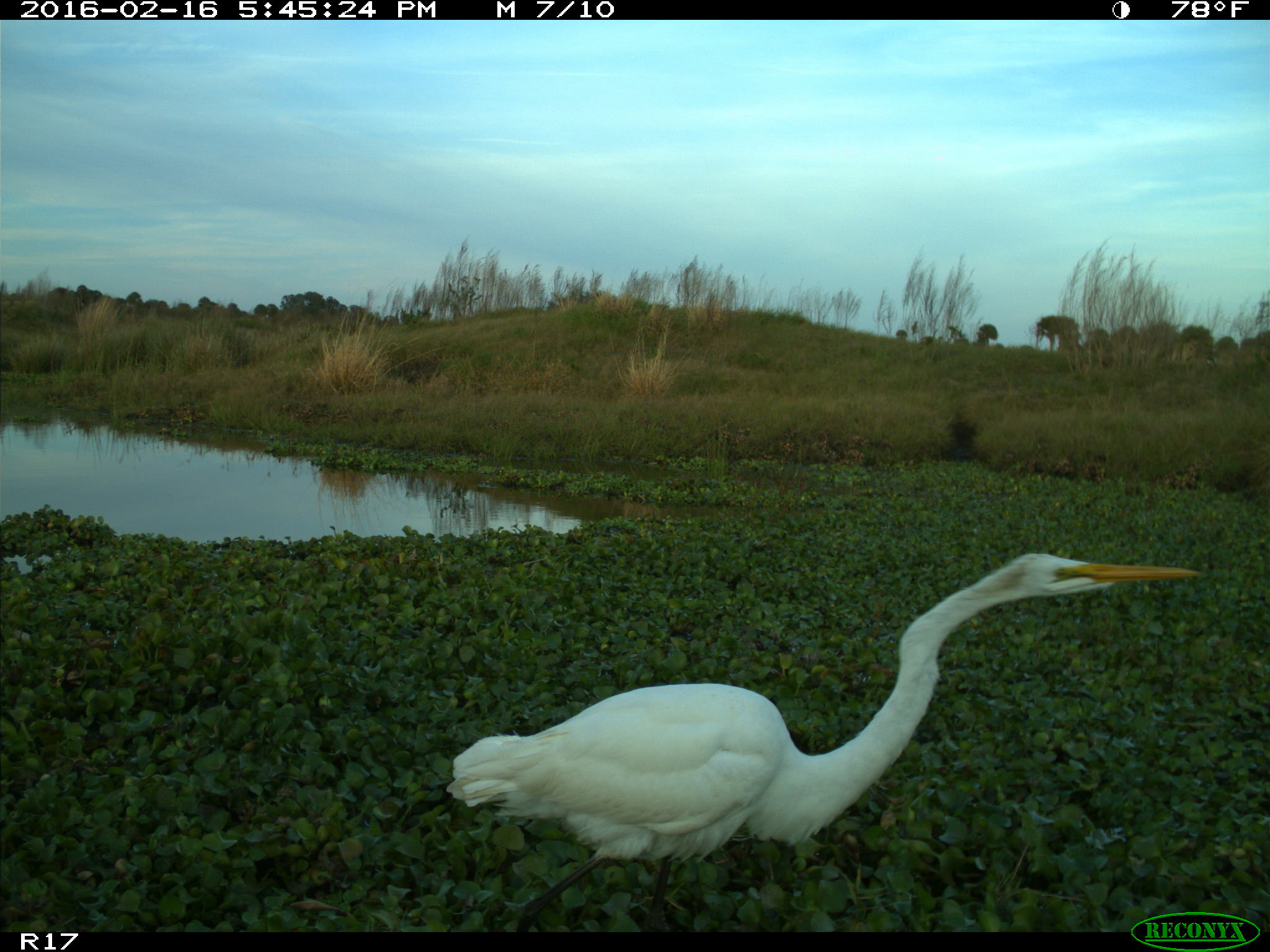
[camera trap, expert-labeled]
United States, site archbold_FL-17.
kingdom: Animalia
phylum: Chordata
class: Aves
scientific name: Aves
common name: birds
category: unidentified bird